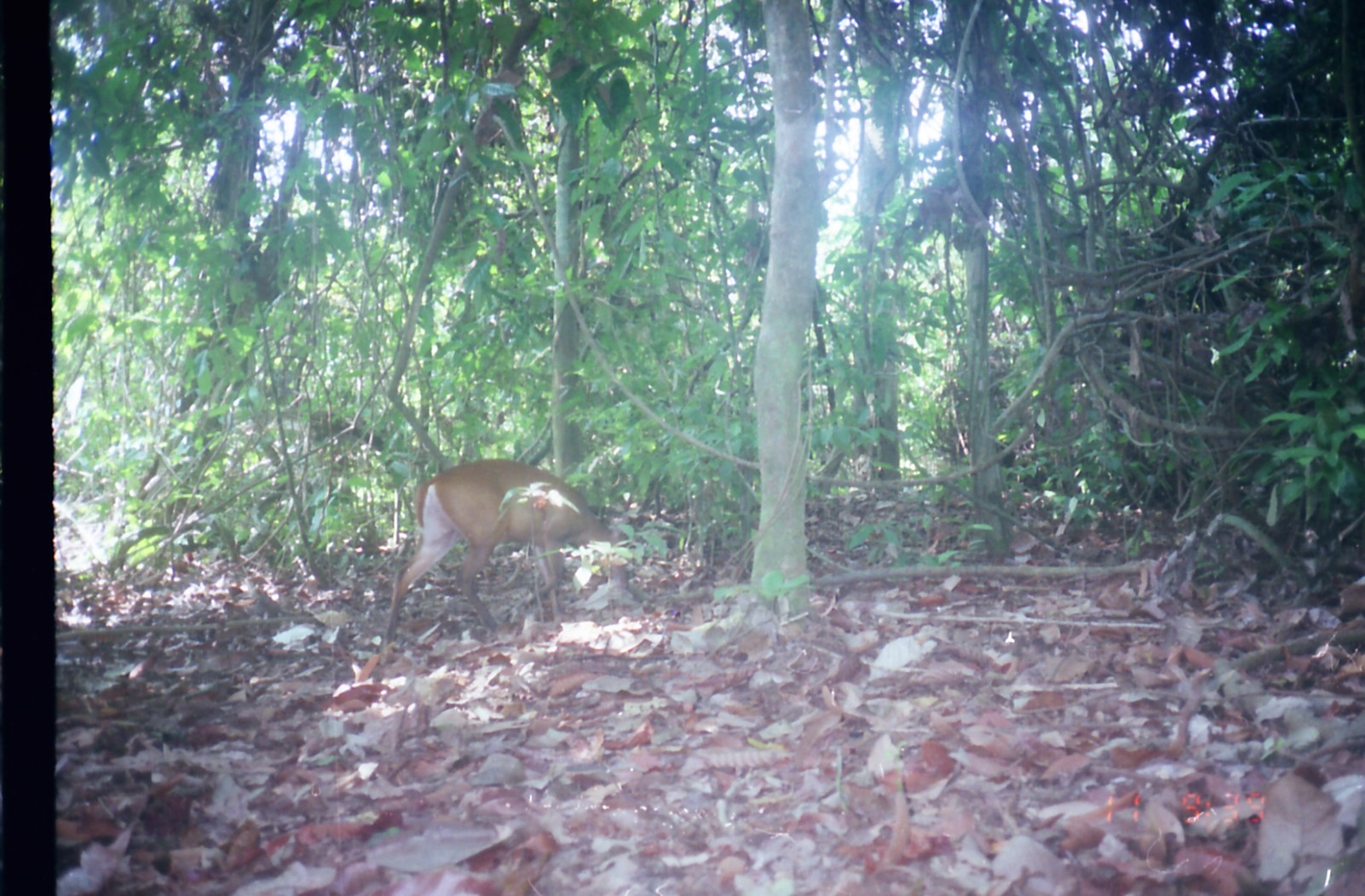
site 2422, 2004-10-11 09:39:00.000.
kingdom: Animalia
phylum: Chordata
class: Mammalia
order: Artiodactyla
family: Cervidae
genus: Muntiacus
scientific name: Muntiacus muntjak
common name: southern red muntjac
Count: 1.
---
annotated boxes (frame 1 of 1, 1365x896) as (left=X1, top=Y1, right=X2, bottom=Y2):
muntiacus muntjak: (left=384, top=459, right=628, bottom=638)